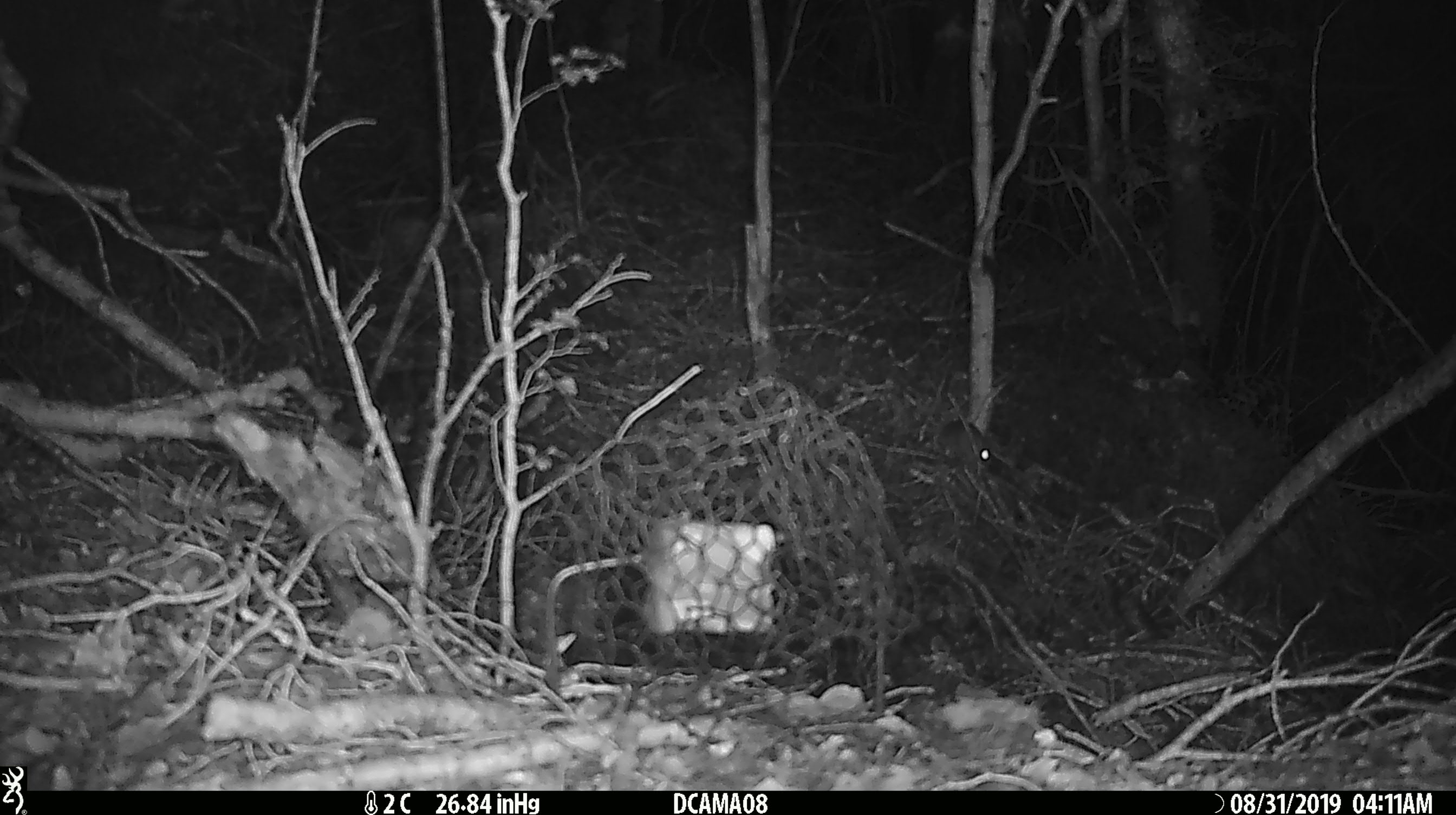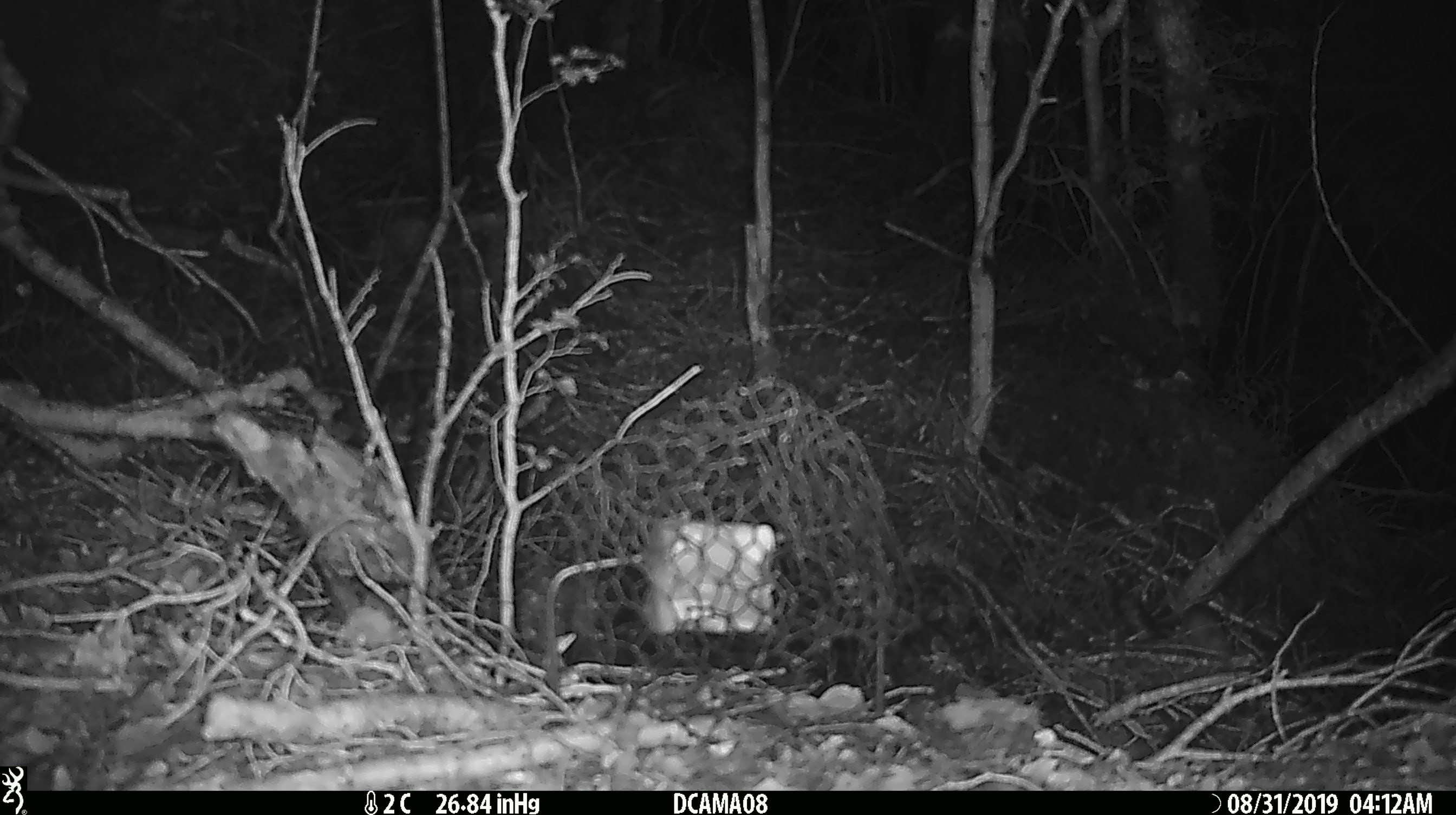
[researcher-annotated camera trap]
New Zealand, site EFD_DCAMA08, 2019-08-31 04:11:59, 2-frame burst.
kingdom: Animalia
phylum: Chordata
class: Mammalia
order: Rodentia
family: Muridae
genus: Mus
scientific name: Mus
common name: mouse